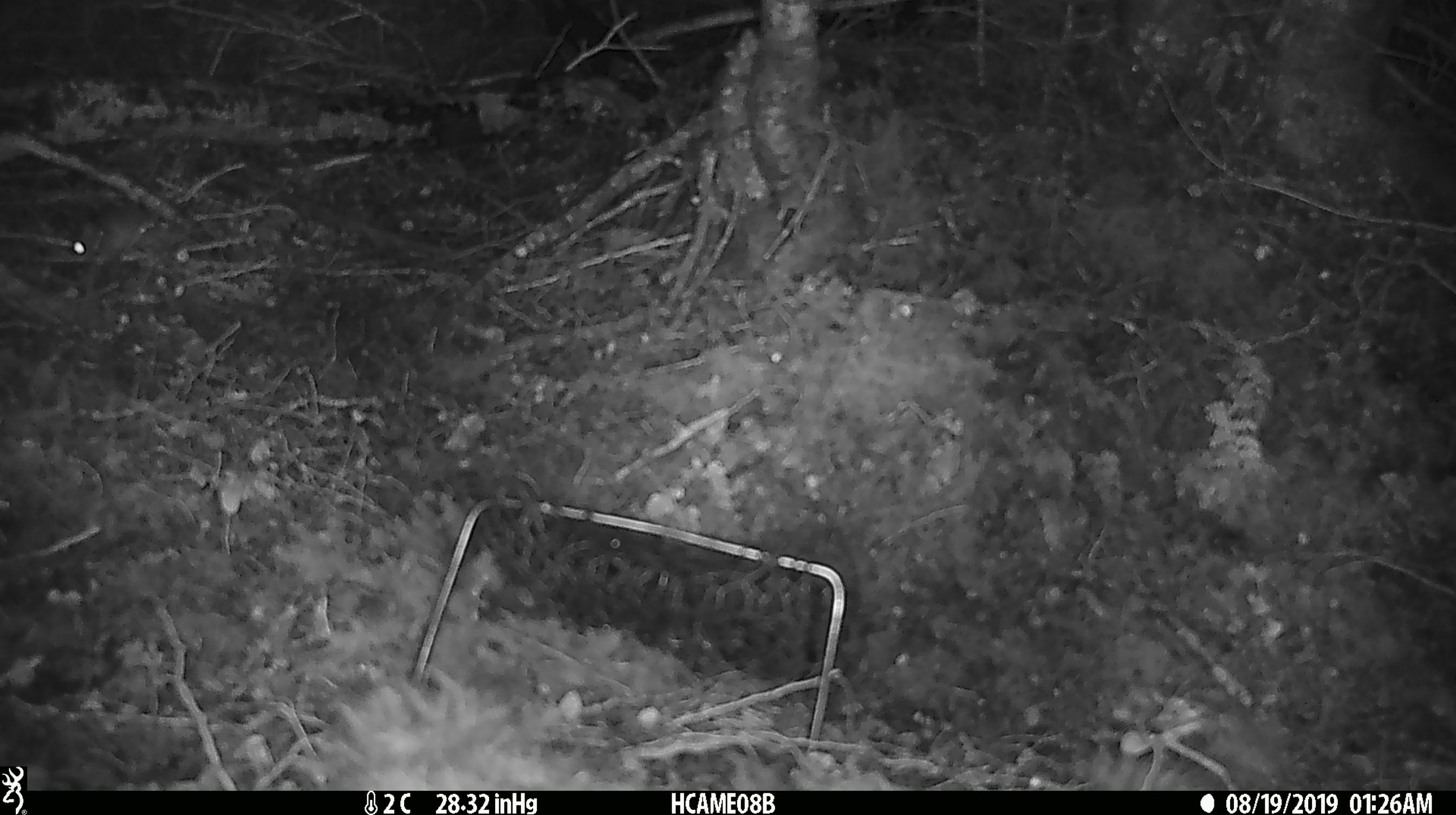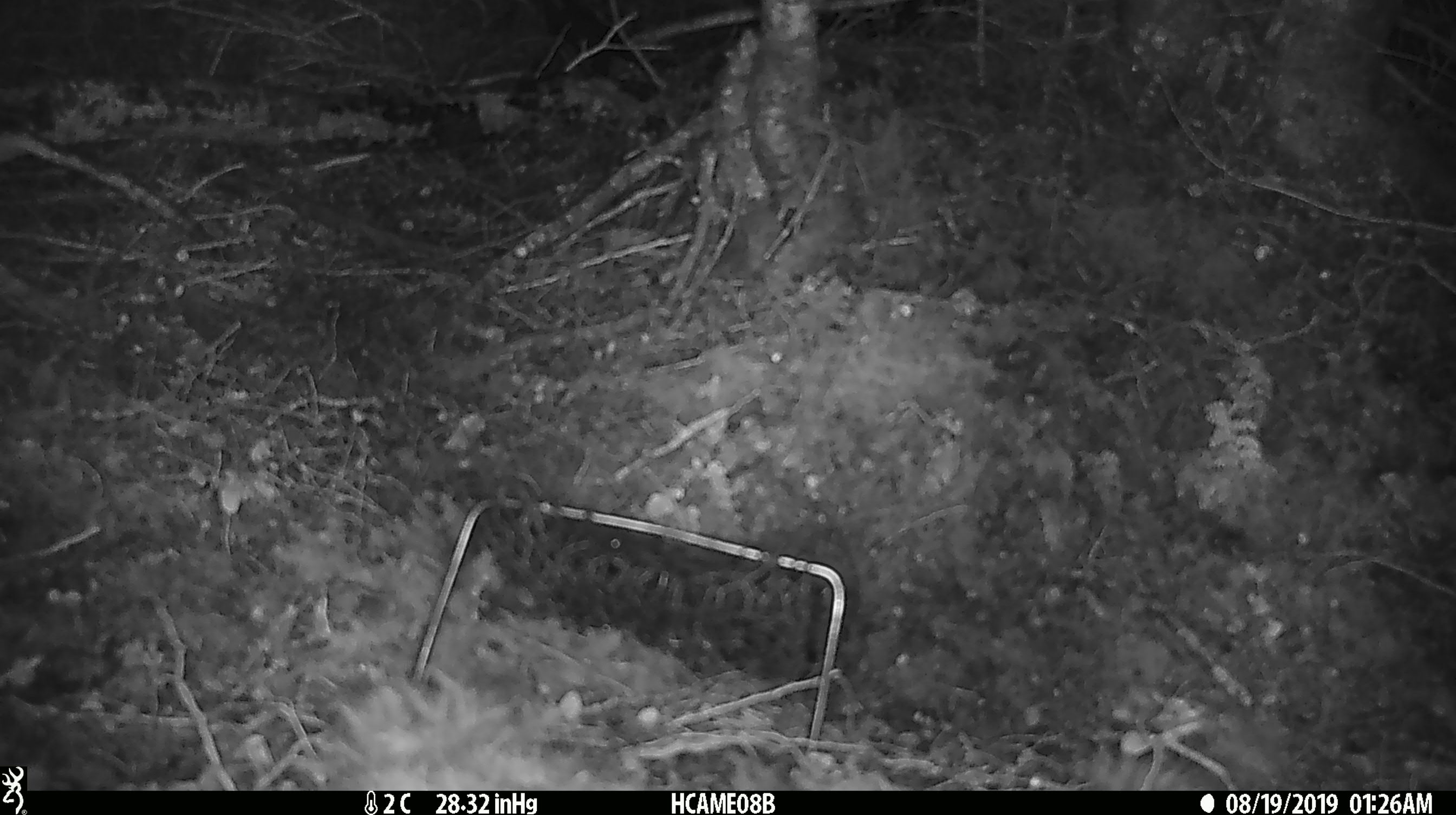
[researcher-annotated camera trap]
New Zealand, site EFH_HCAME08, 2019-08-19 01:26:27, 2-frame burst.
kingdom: Animalia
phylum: Chordata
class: Mammalia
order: Rodentia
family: Muridae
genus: Mus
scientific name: Mus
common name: mouse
Mouse (Mus).